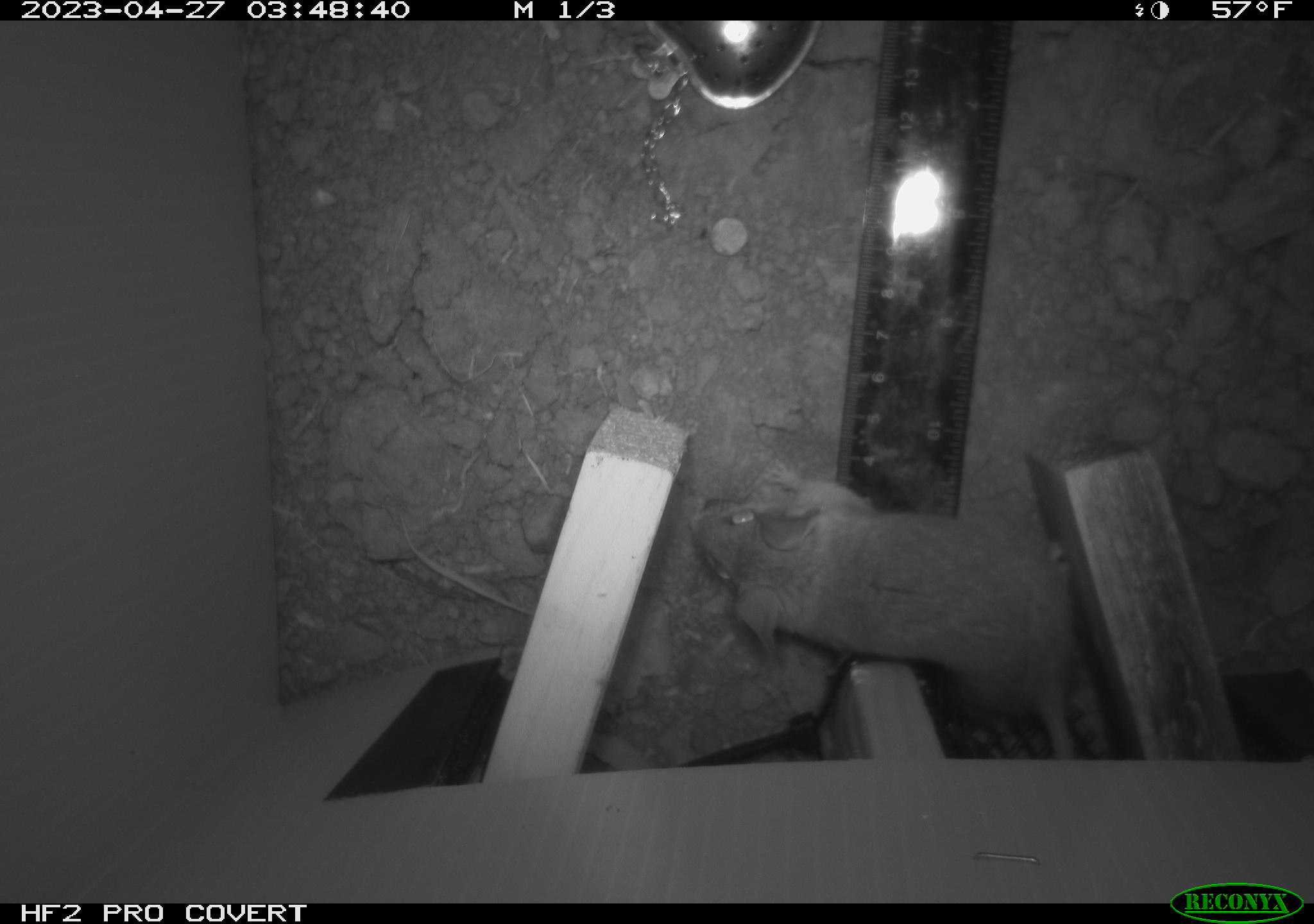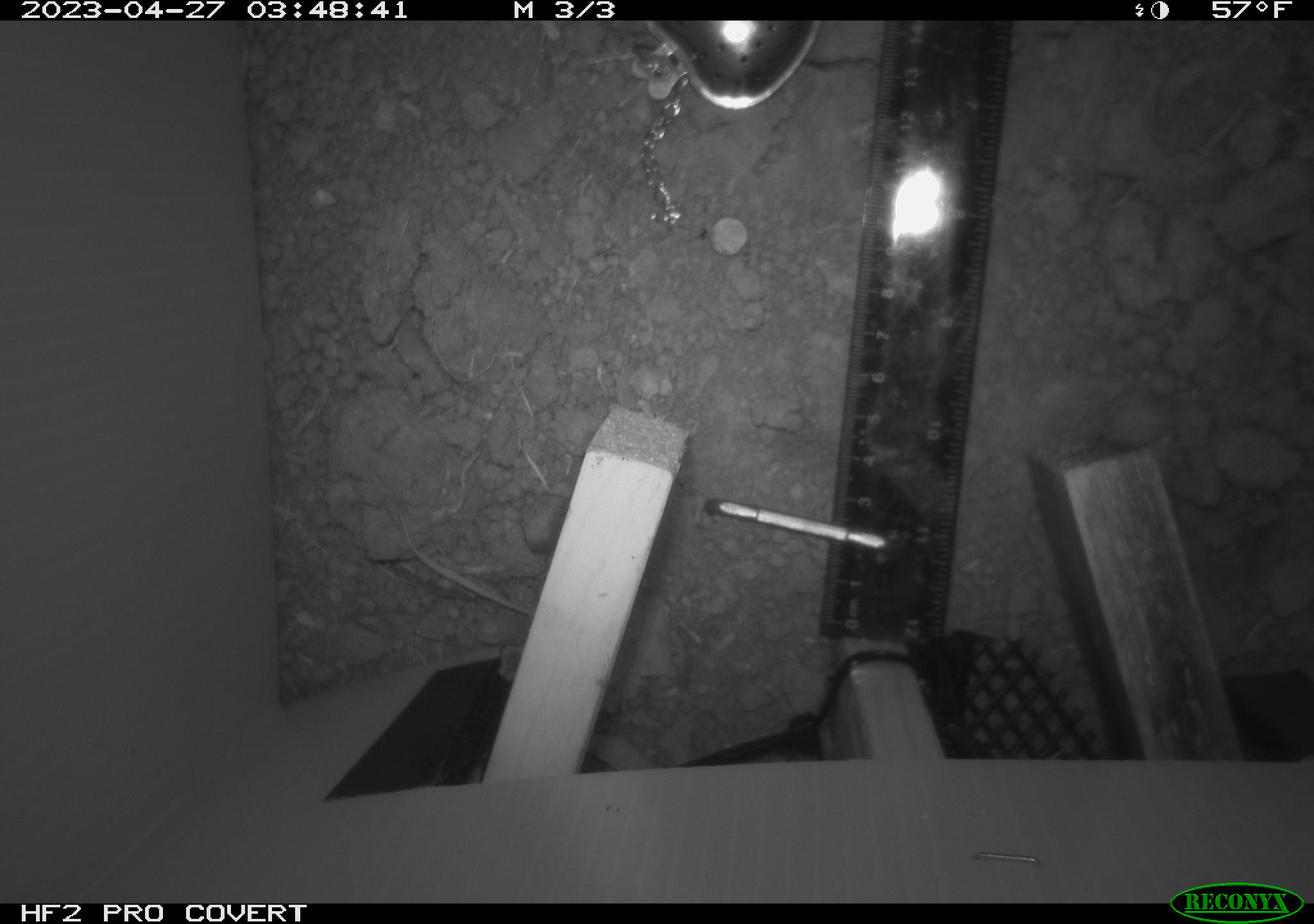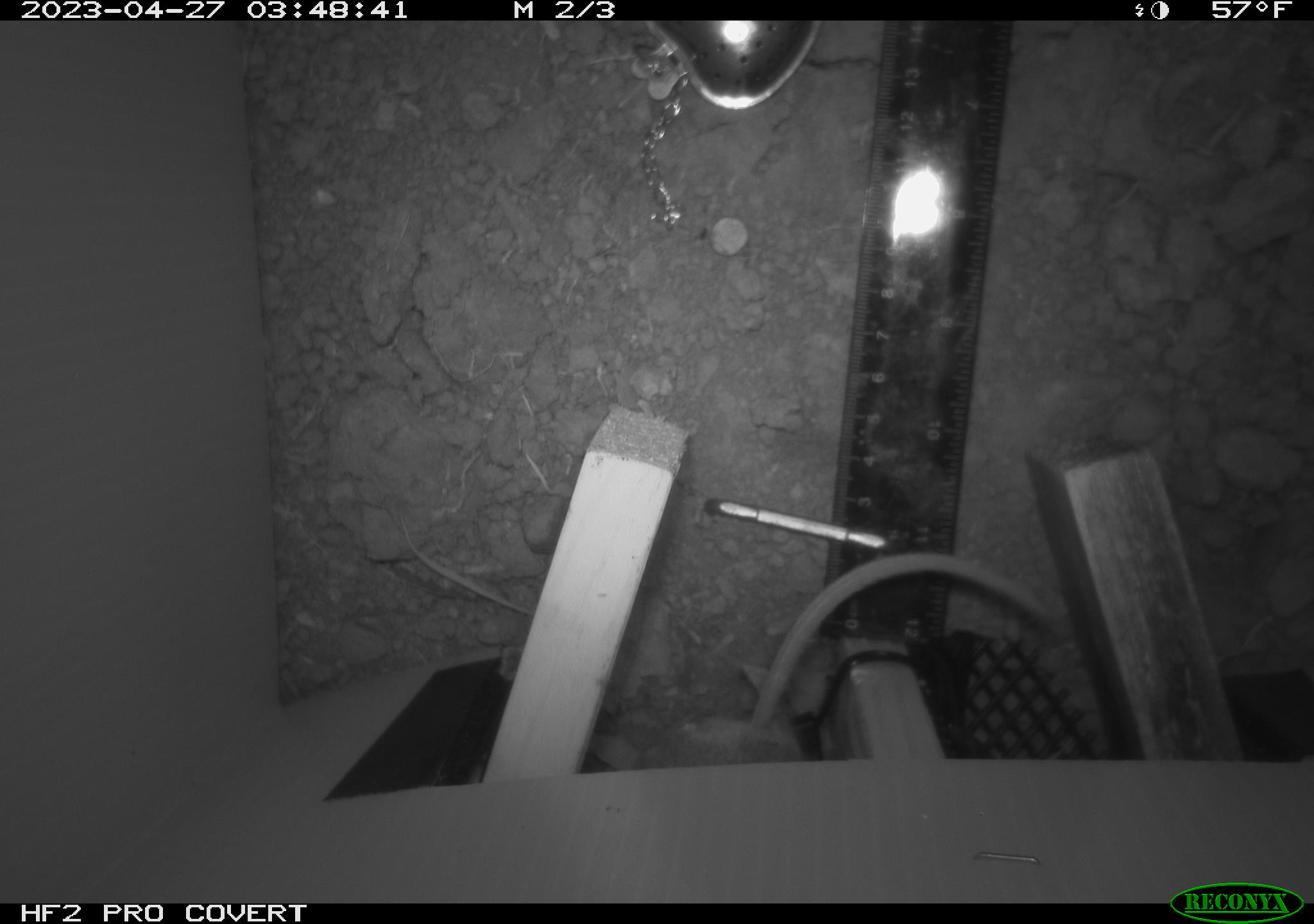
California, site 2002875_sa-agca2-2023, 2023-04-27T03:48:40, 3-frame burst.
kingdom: Animalia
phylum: Chordata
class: Mammalia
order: Rodentia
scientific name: Rodentia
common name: mouse species